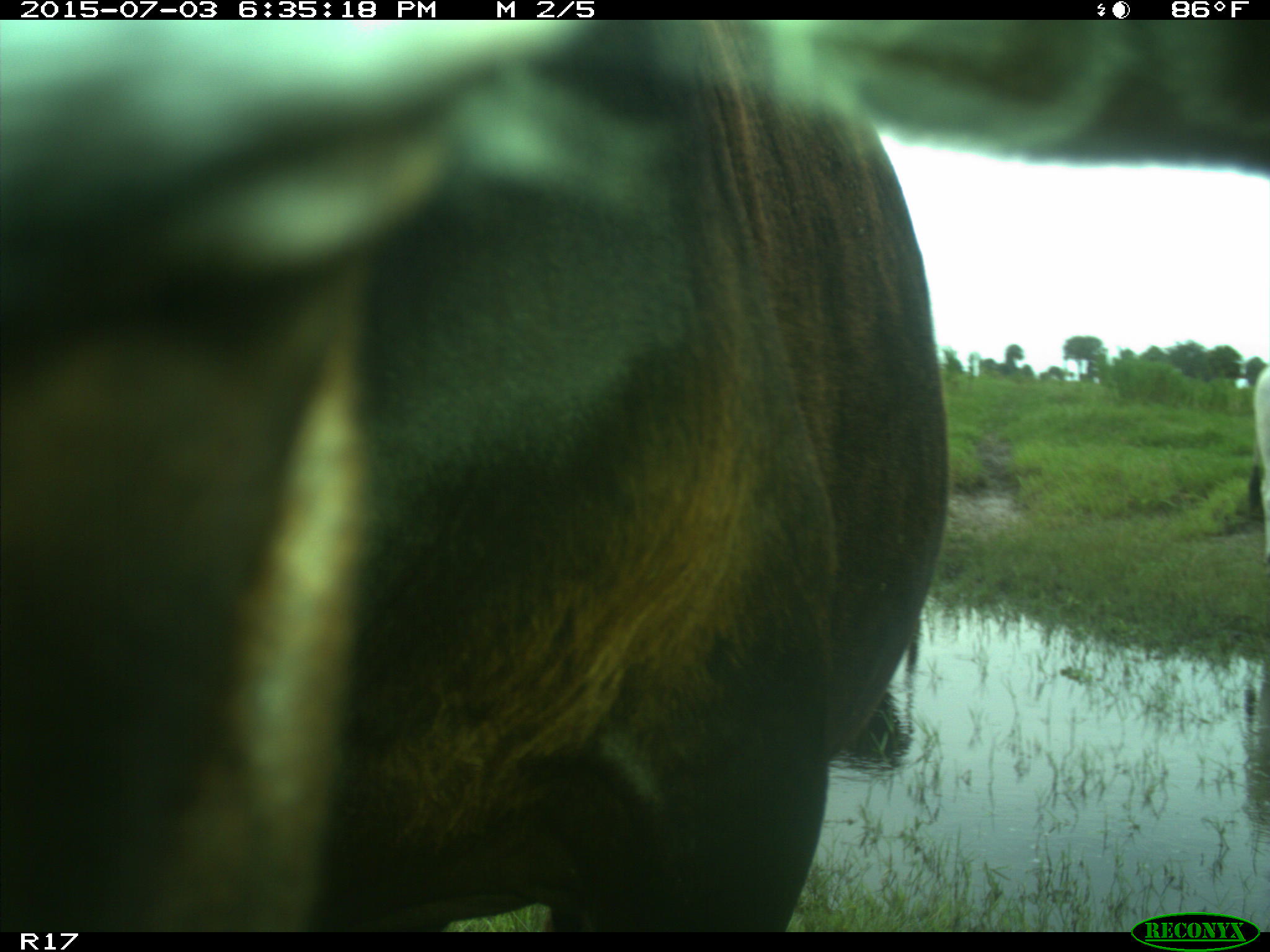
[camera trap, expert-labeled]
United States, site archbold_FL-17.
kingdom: Animalia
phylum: Chordata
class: Mammalia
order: Artiodactyla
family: Bovidae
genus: Bos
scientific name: Bos taurus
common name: domestic cow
Bos taurus (domestic cow).